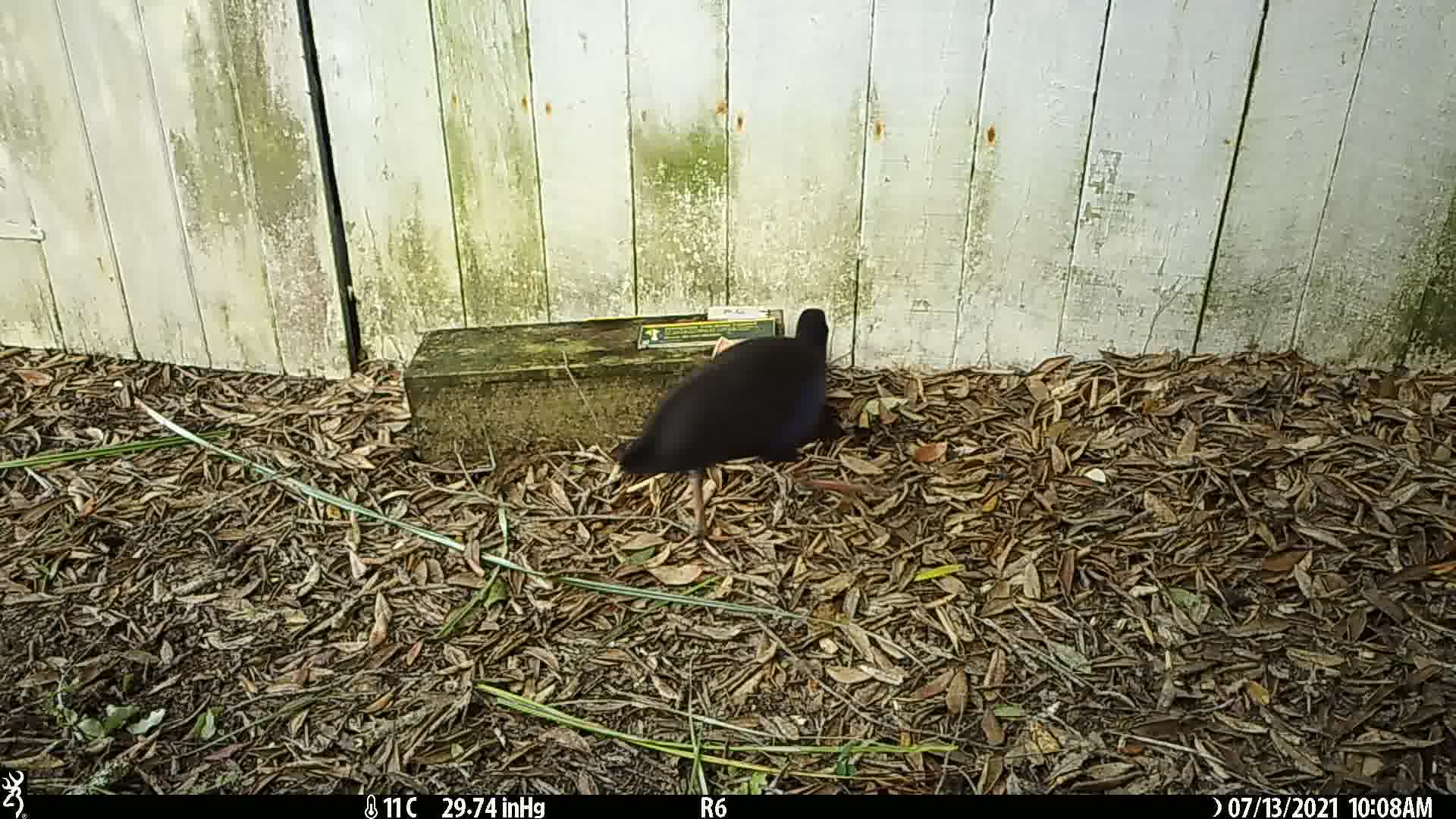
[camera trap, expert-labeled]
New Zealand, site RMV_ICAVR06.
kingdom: Animalia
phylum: Chordata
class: Aves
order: Gruiformes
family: Rallidae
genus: Porphyrio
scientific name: Porphyrio melanotus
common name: australasian swamphen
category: pukeko